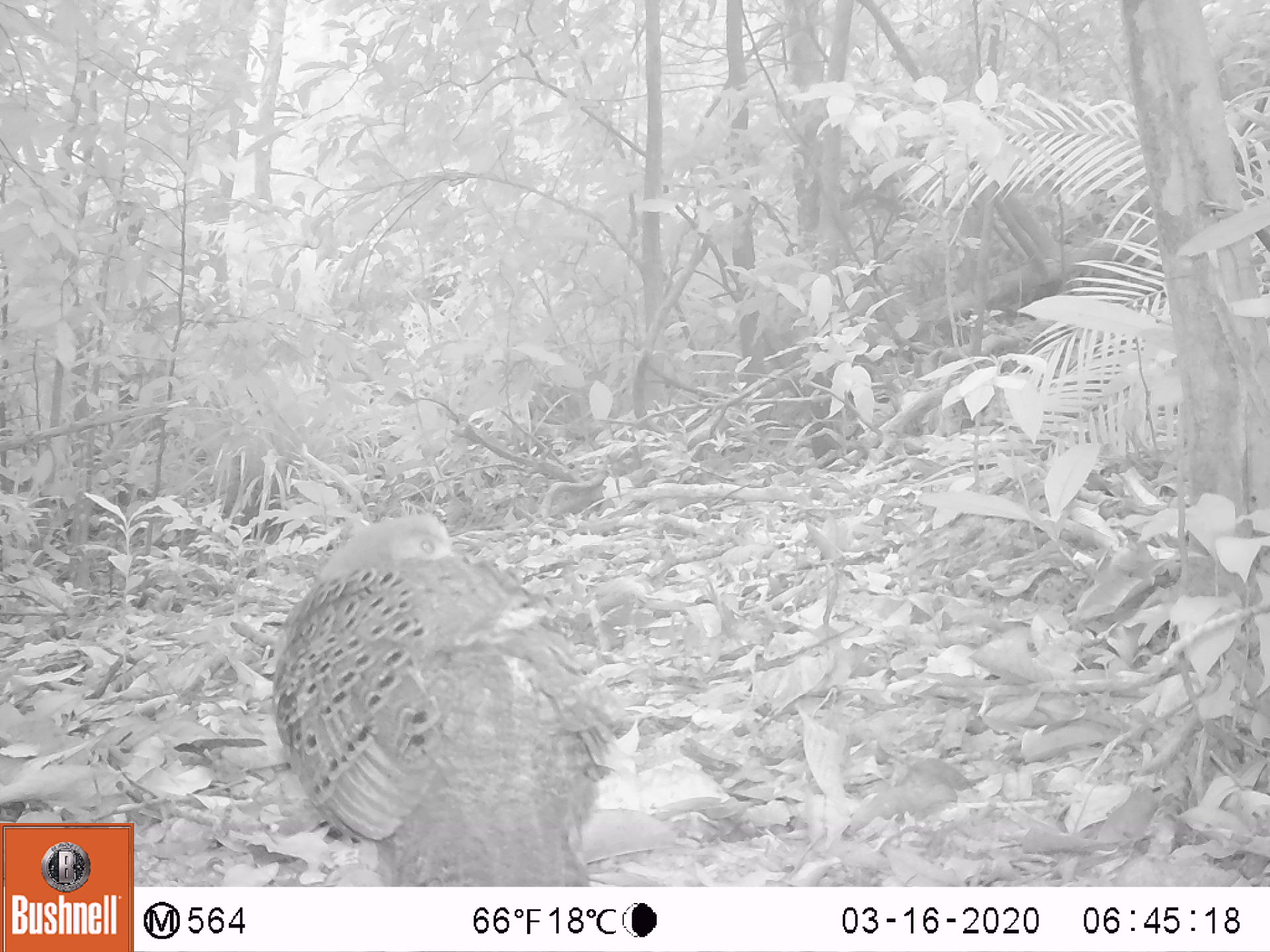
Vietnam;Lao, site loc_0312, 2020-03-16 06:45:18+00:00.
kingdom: Animalia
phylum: Chordata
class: Aves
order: Galliformes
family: Phasianidae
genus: Polyplectron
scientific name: Polyplectron bicalcaratum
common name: gray peacock-pheasant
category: grey peacock pheasant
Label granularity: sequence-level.